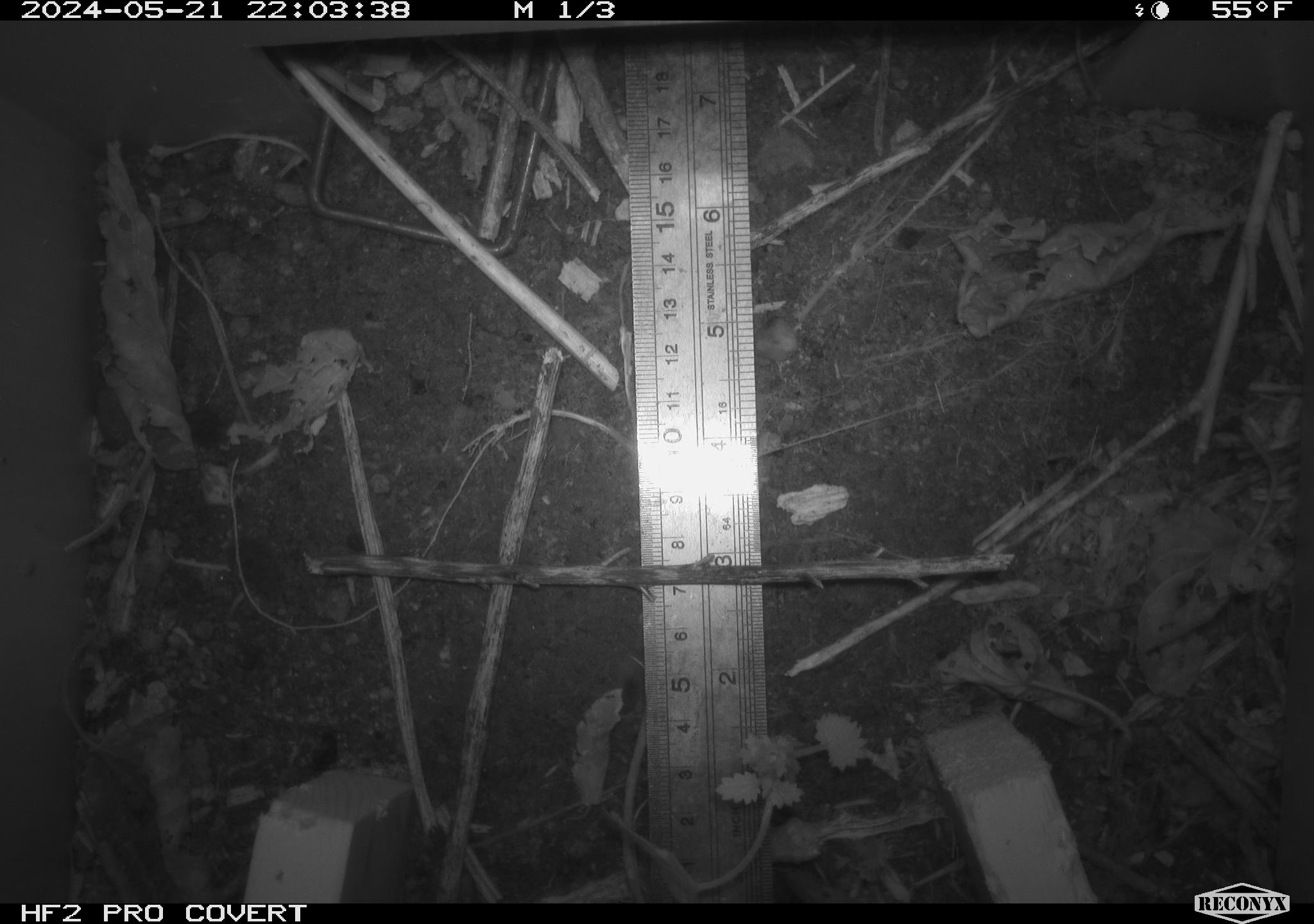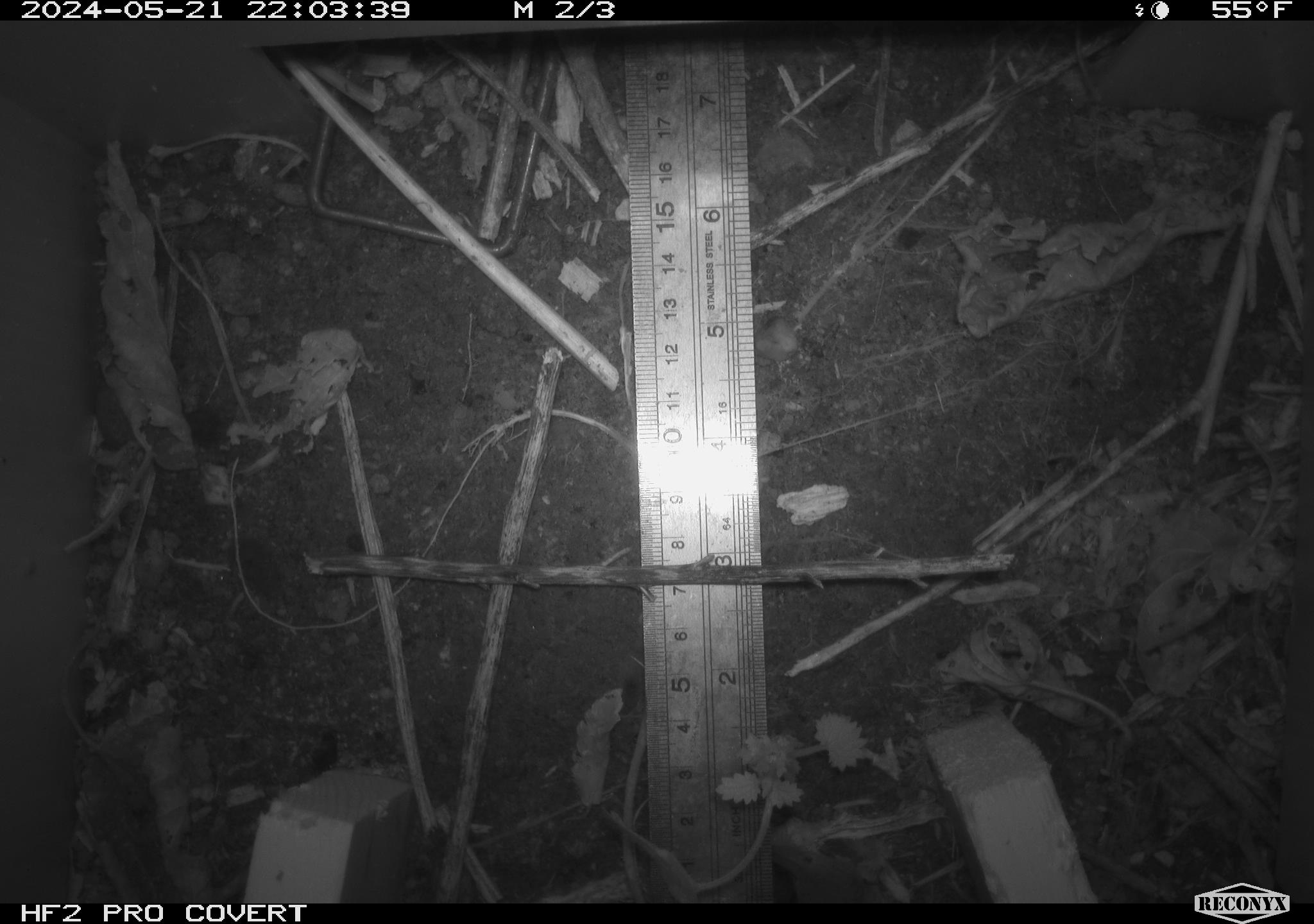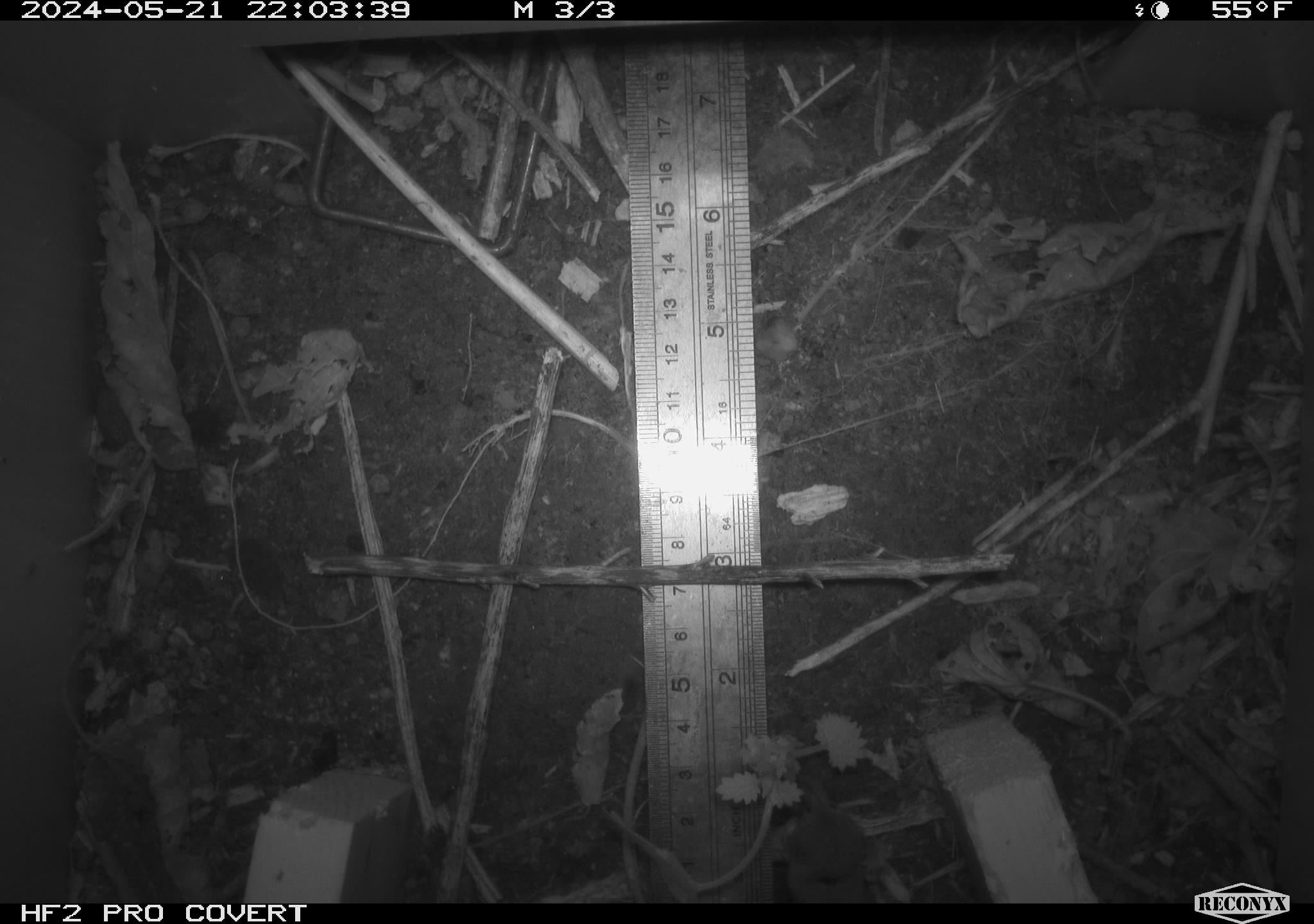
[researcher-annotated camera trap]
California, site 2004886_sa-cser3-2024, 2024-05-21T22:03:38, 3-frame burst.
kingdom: Animalia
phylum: Chordata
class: Mammalia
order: Eulipotyphla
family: Soricidae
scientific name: Soricidae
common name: shrews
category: soricidae family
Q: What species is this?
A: Soricidae family (shrews) (Soricidae).